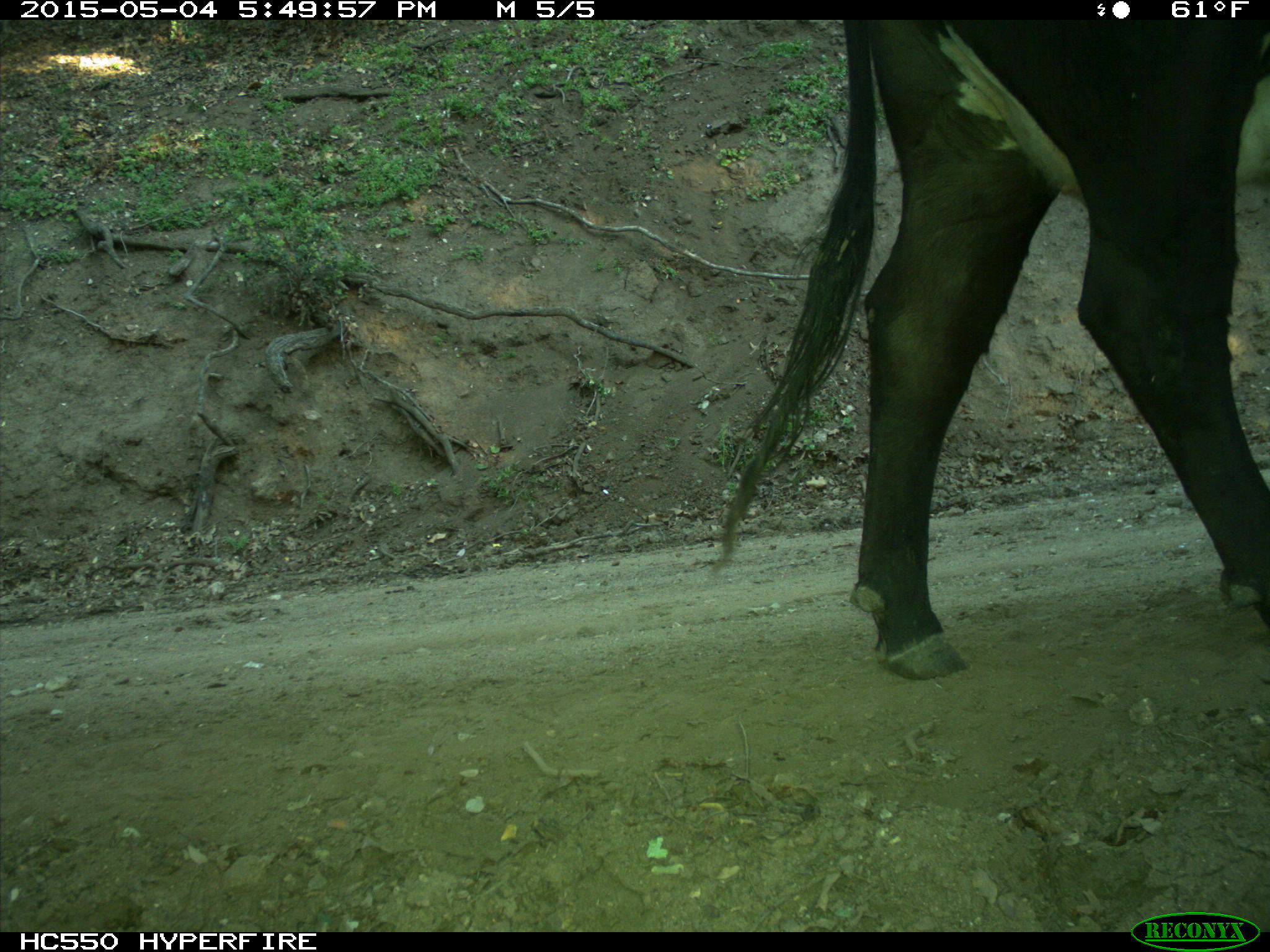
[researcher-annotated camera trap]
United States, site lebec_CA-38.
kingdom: Animalia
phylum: Chordata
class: Mammalia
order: Artiodactyla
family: Bovidae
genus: Bos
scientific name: Bos taurus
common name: domestic cow